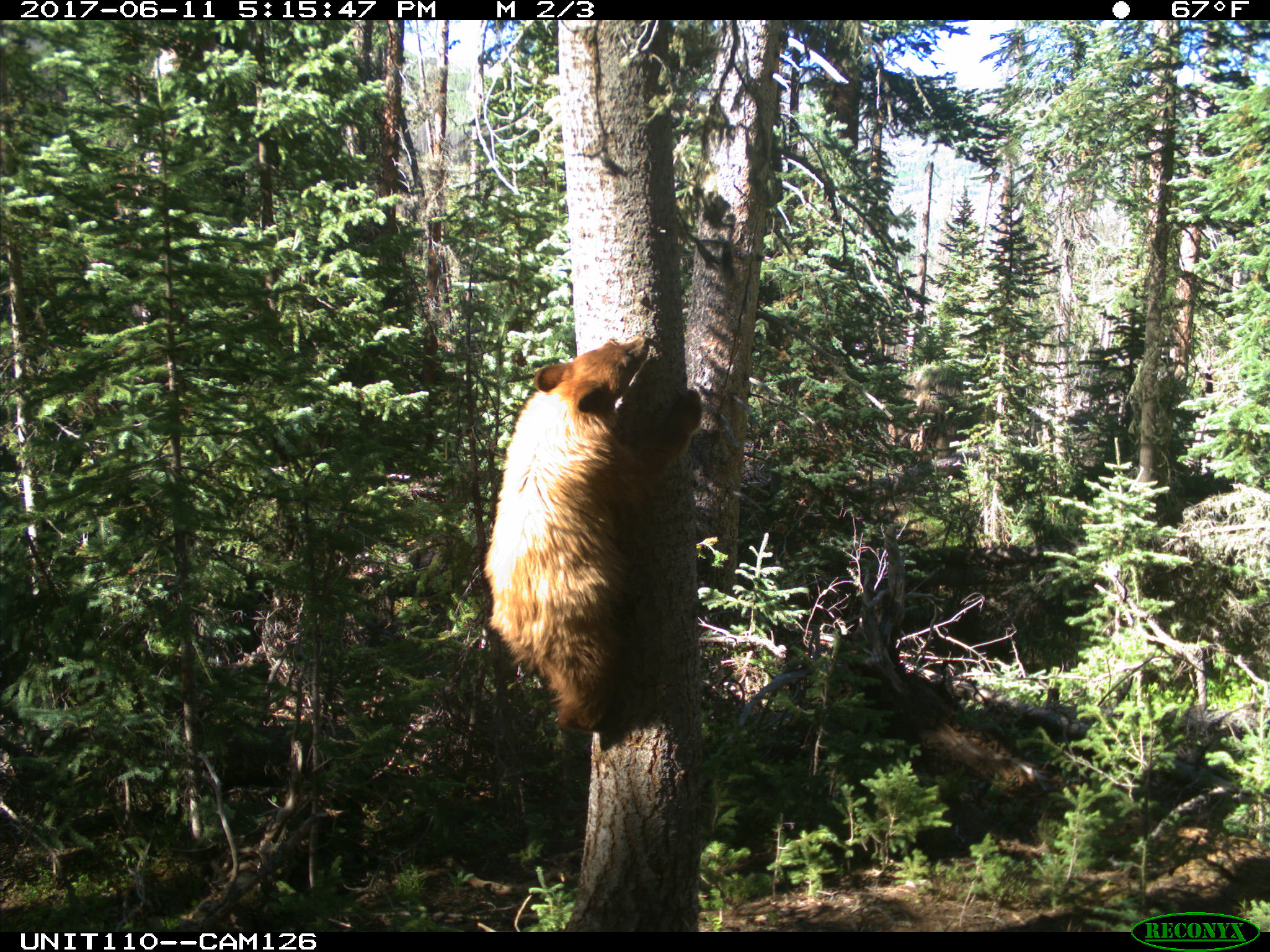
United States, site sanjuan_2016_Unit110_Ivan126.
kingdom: Animalia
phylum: Chordata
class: Mammalia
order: Carnivora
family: Ursidae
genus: Ursus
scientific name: Ursus americanus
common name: american black bear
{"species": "Ursus americanus (american black bear)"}